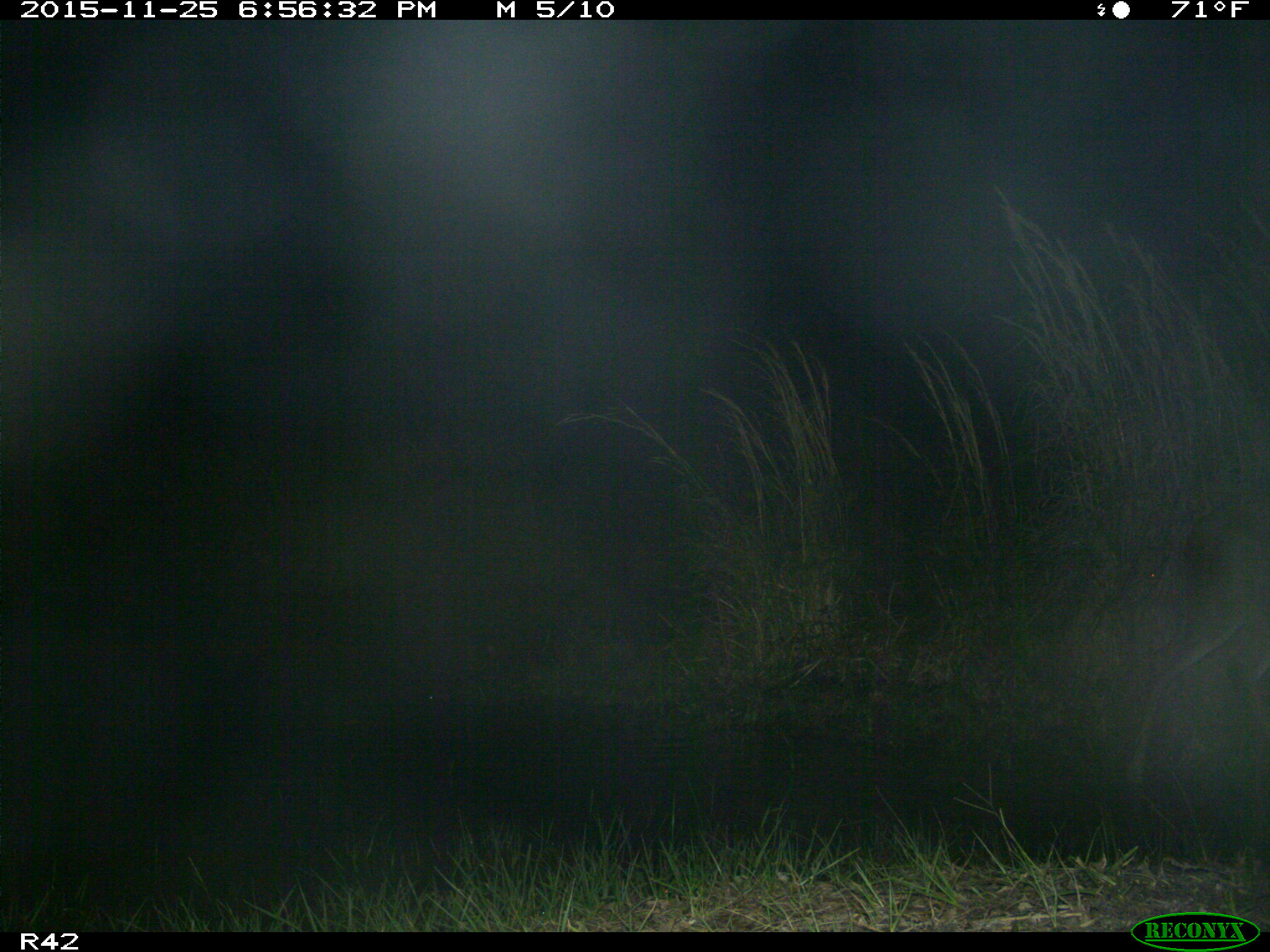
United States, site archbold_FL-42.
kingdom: Animalia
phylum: Chordata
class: Mammalia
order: Artiodactyla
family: Cervidae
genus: Odocoileus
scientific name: Odocoileus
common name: deer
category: unidentified deer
Unidentified deer (deer) (Odocoileus).